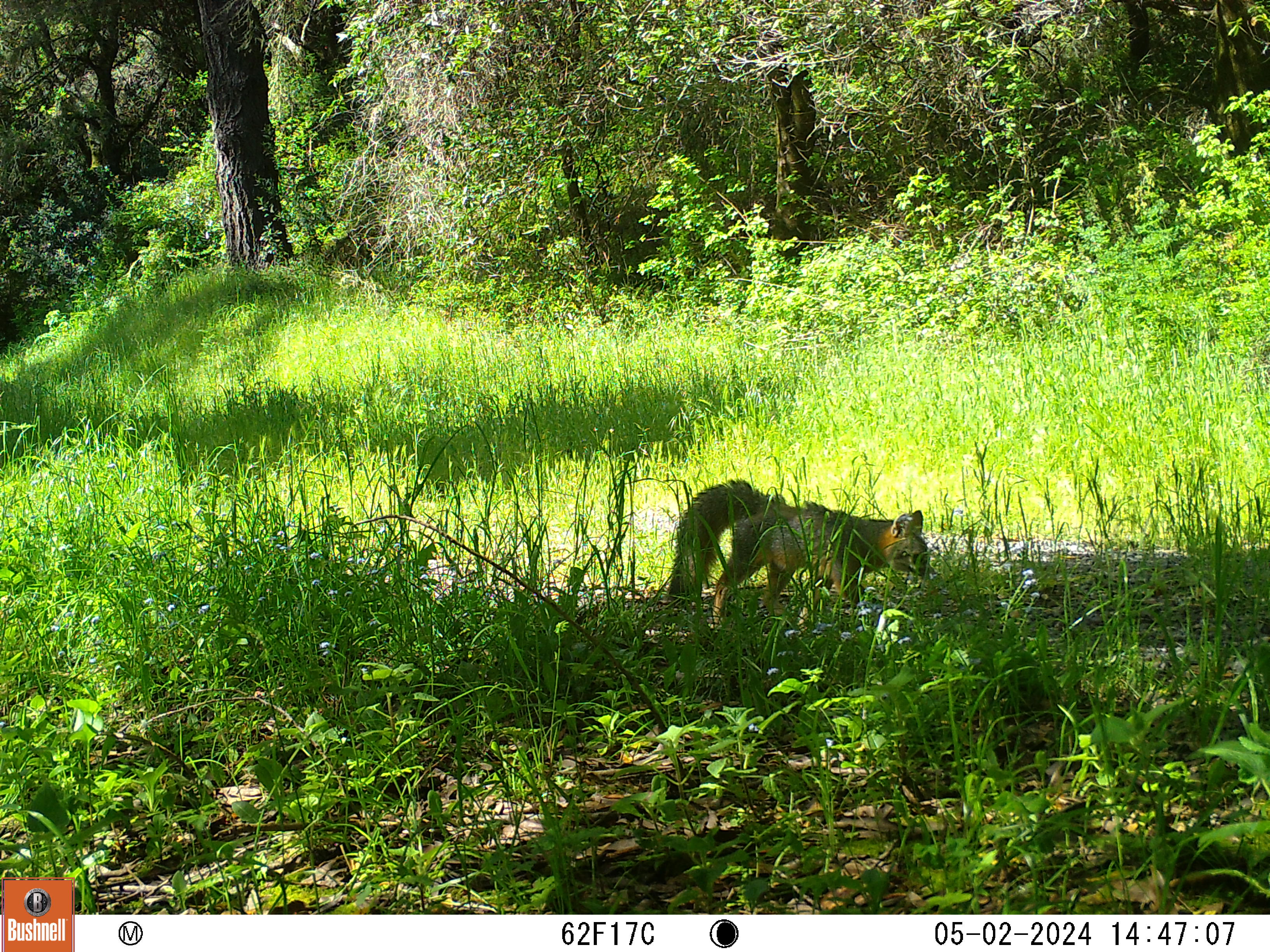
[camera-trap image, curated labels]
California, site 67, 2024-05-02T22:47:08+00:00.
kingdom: Animalia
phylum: Chordata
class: Mammalia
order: Carnivora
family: Canidae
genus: Urocyon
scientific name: Urocyon cinereoargenteus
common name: gray fox